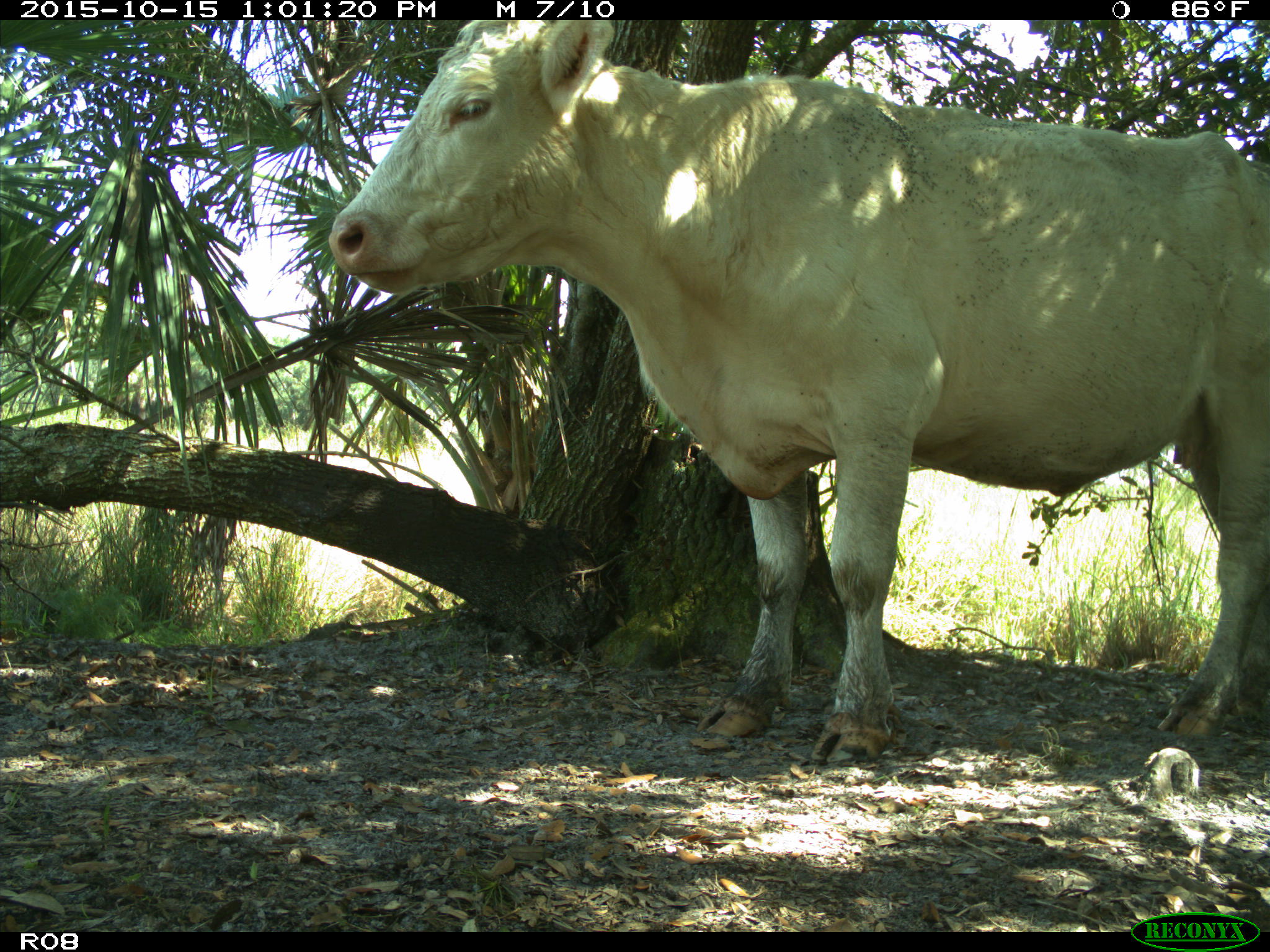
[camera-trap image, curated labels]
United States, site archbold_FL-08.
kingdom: Animalia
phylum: Chordata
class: Mammalia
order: Artiodactyla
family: Bovidae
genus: Bos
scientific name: Bos taurus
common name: domestic cow